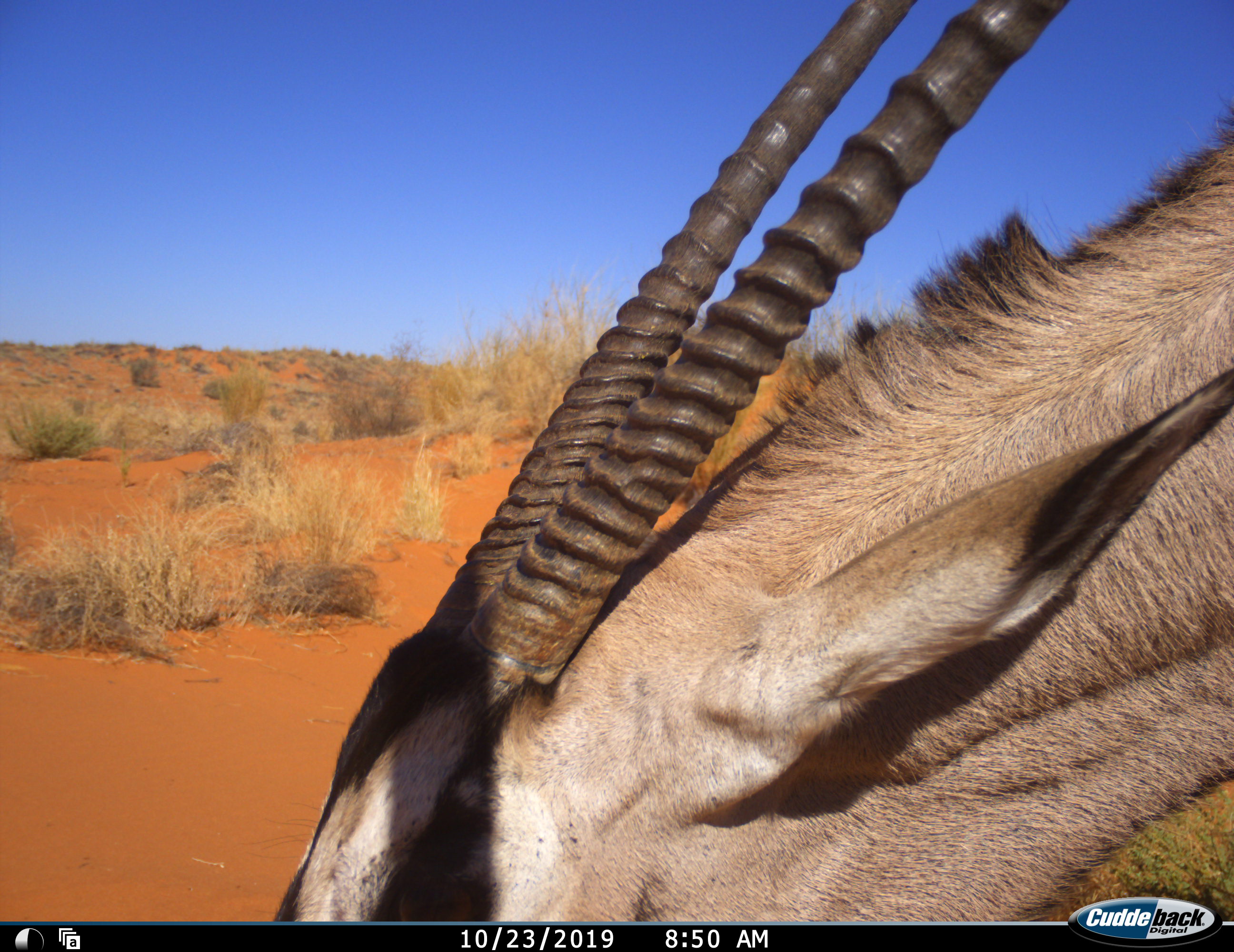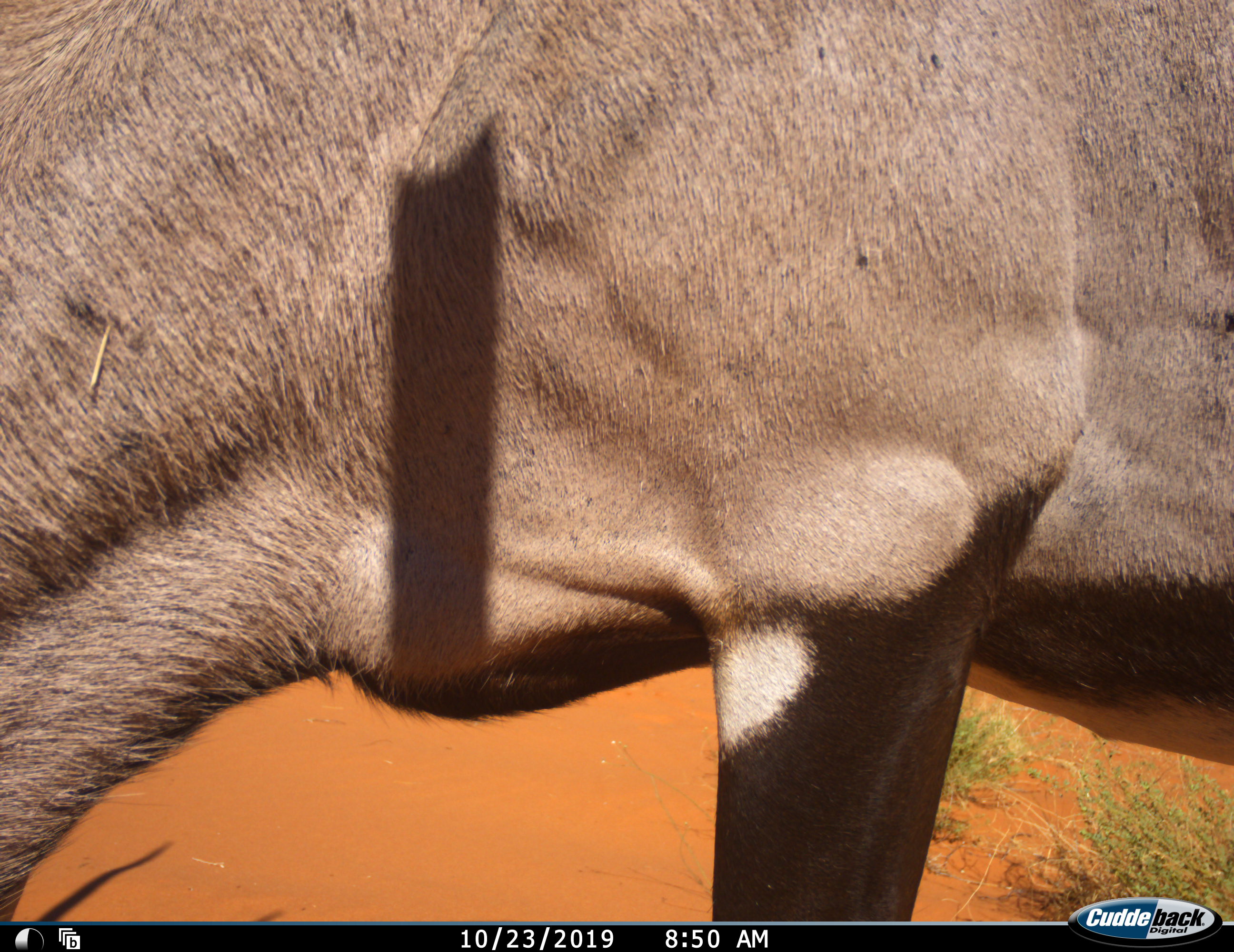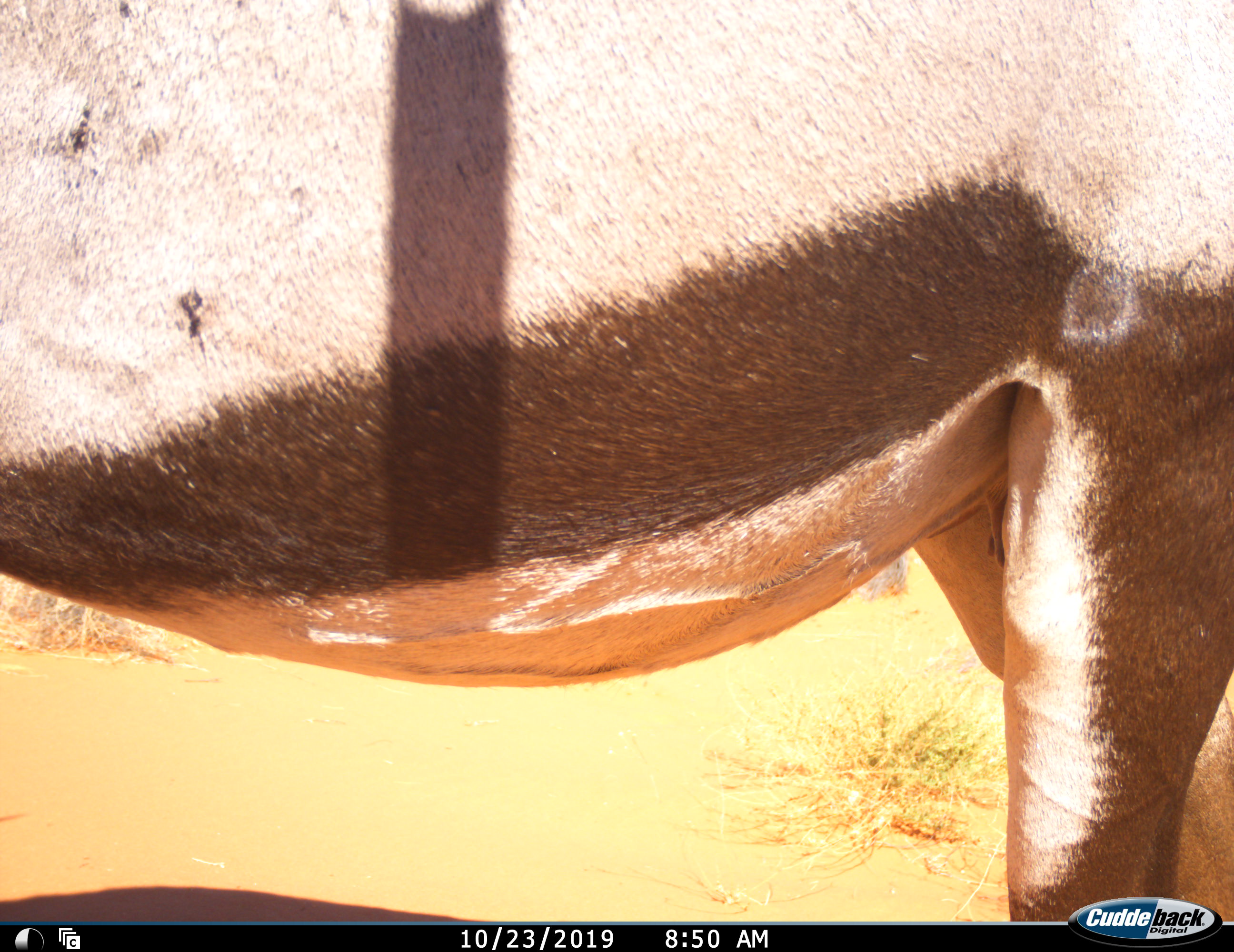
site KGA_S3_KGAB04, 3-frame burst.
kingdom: Animalia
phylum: Chordata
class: Mammalia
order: Artiodactyla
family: Bovidae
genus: Oryx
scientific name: Oryx gazella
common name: gemsbok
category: oryx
Oryx (gemsbok) (Oryx gazella), count 1. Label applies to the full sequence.